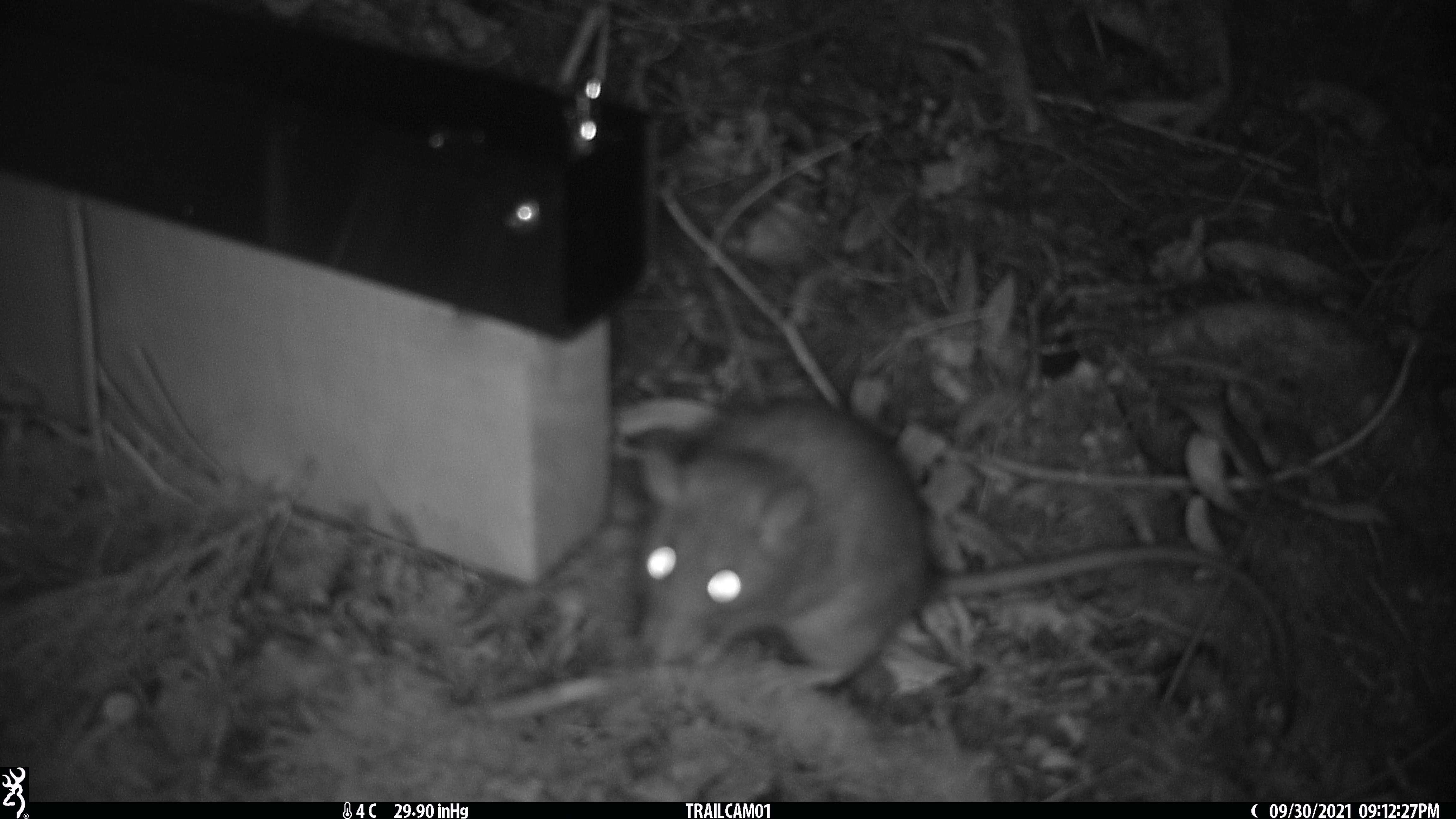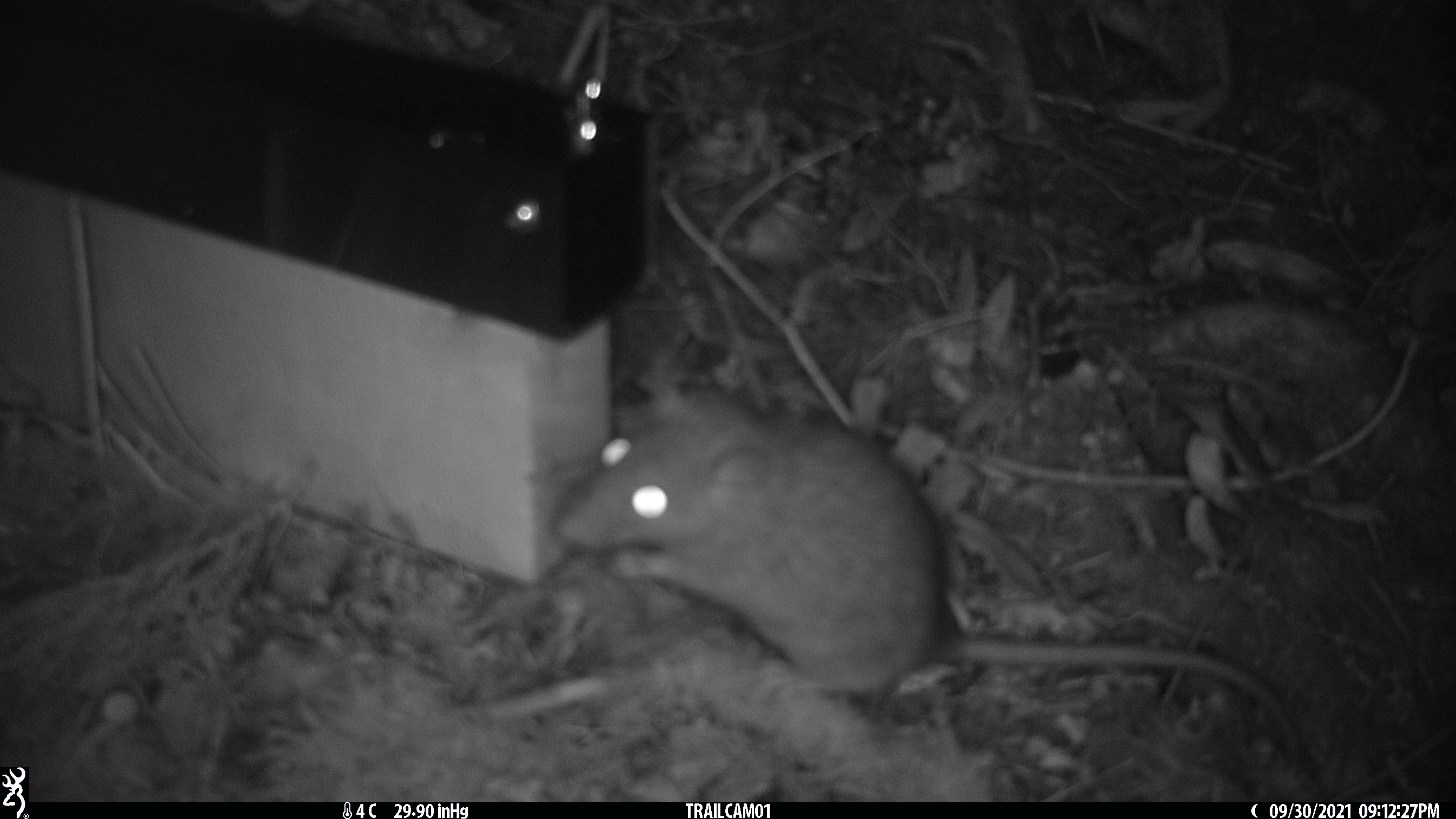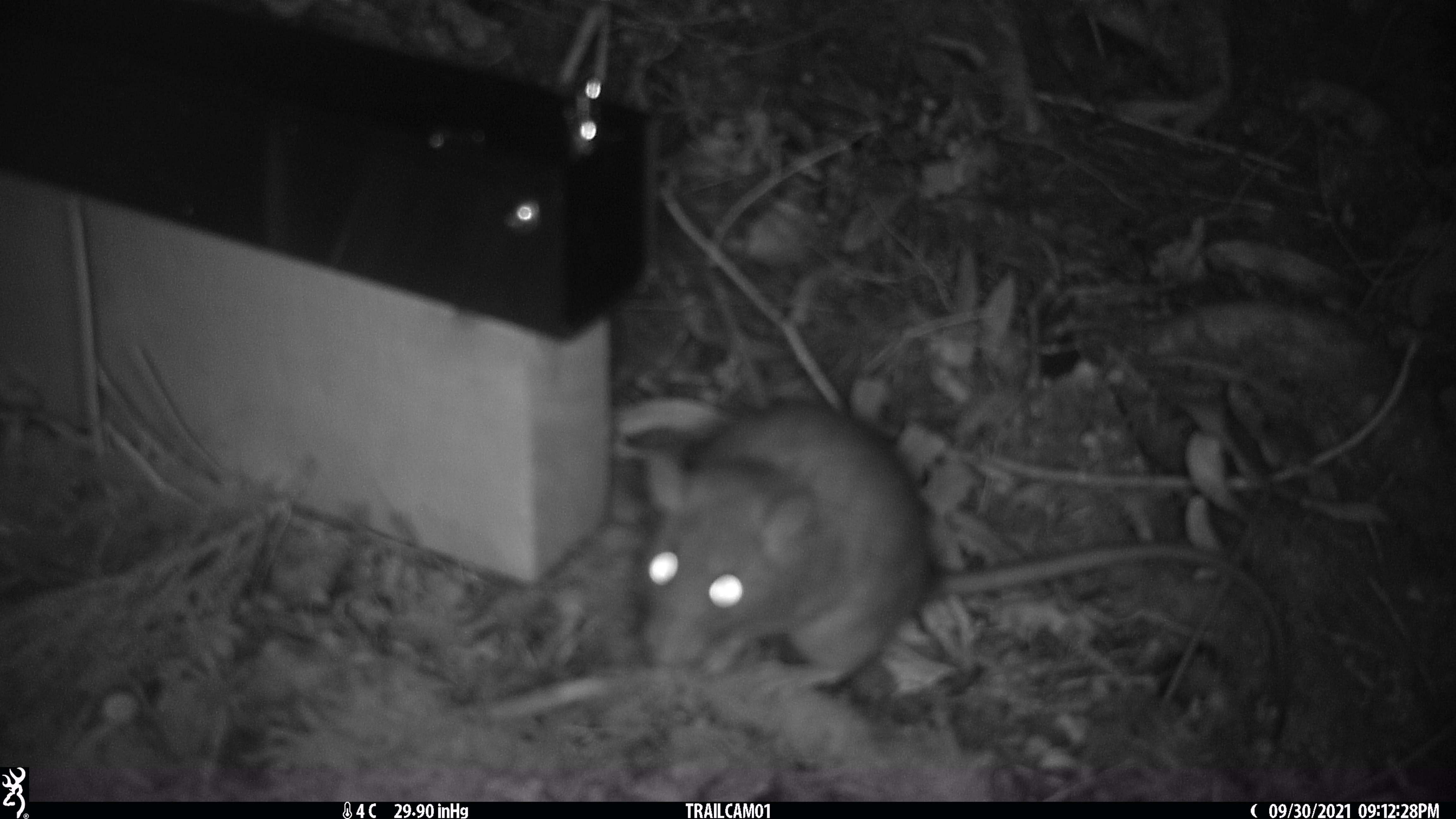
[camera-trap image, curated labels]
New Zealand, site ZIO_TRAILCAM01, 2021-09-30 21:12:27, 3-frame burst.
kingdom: Animalia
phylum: Chordata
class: Mammalia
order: Rodentia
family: Muridae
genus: Rattus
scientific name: Rattus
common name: rat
Rat (Rattus).